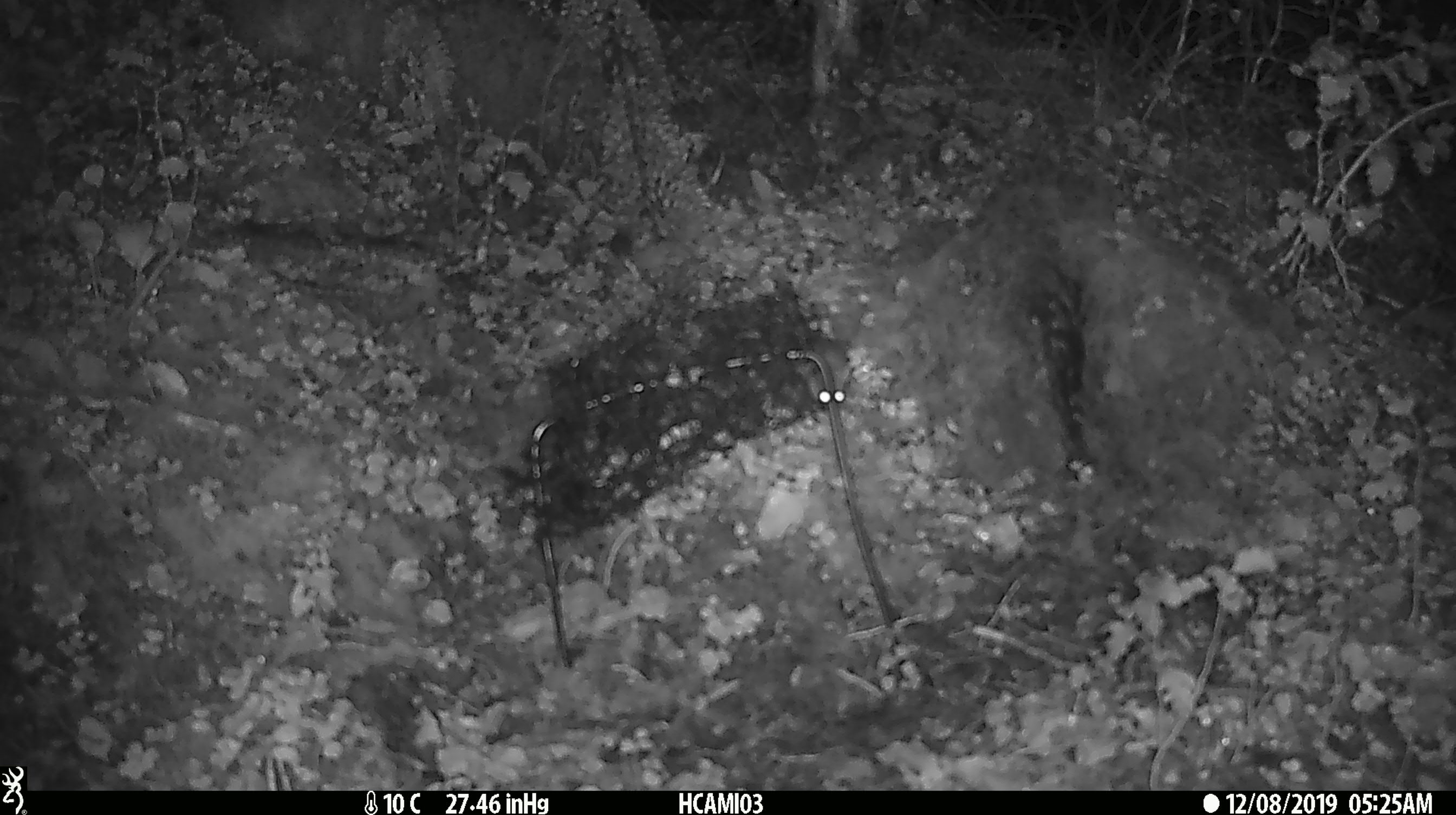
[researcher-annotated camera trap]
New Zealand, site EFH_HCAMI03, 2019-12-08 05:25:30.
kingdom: Animalia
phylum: Chordata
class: Mammalia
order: Rodentia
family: Muridae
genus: Mus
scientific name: Mus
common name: mouse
Mouse (Mus).